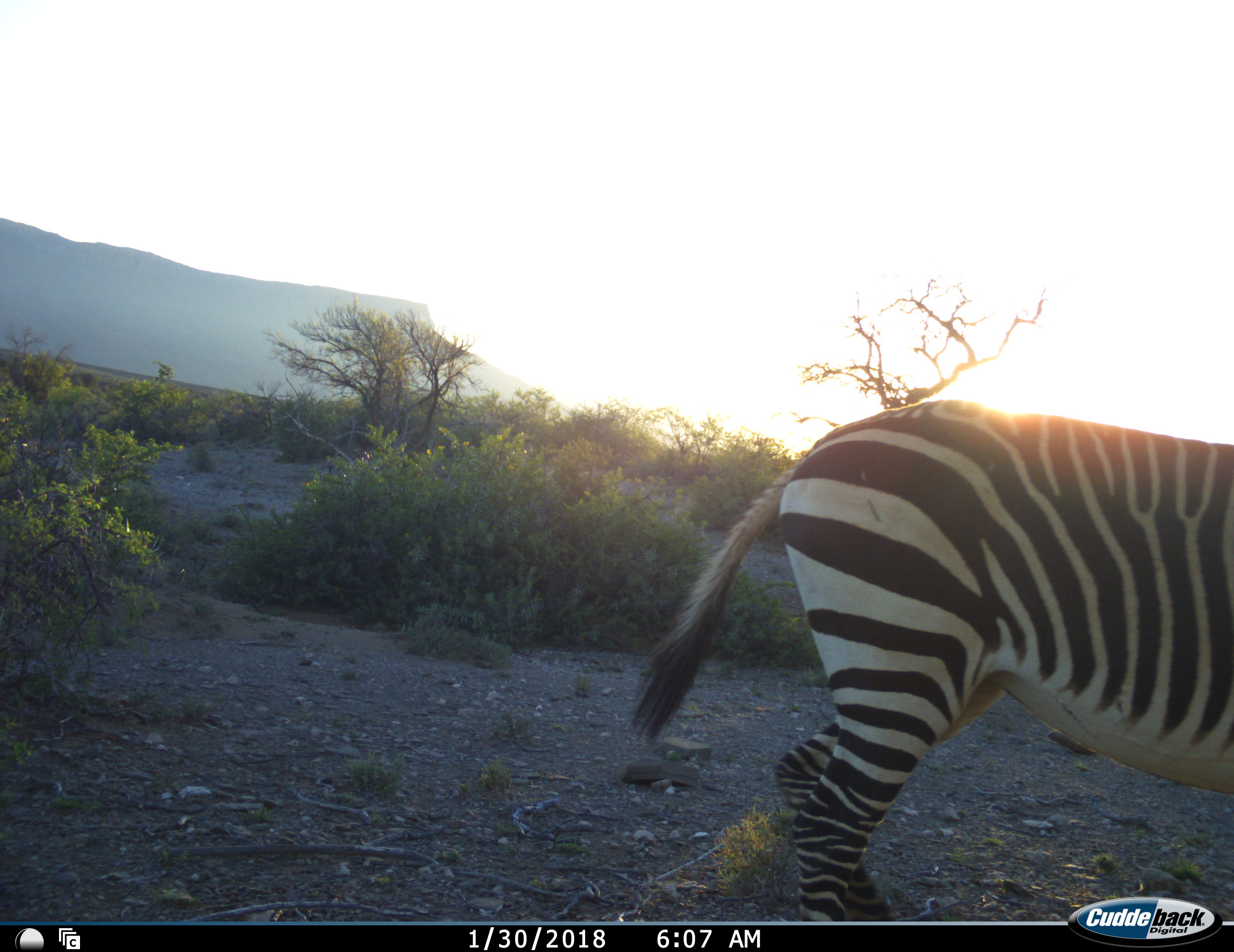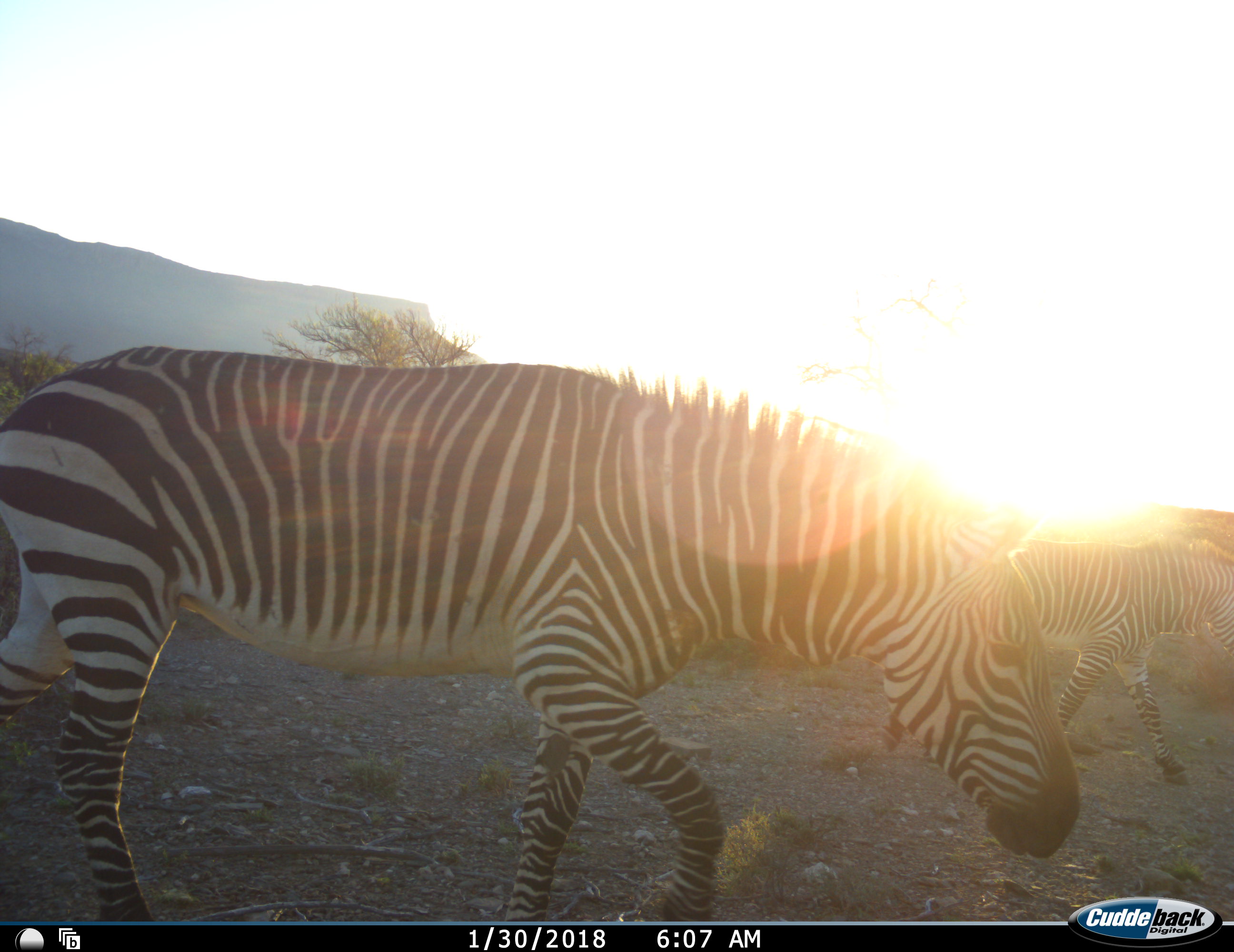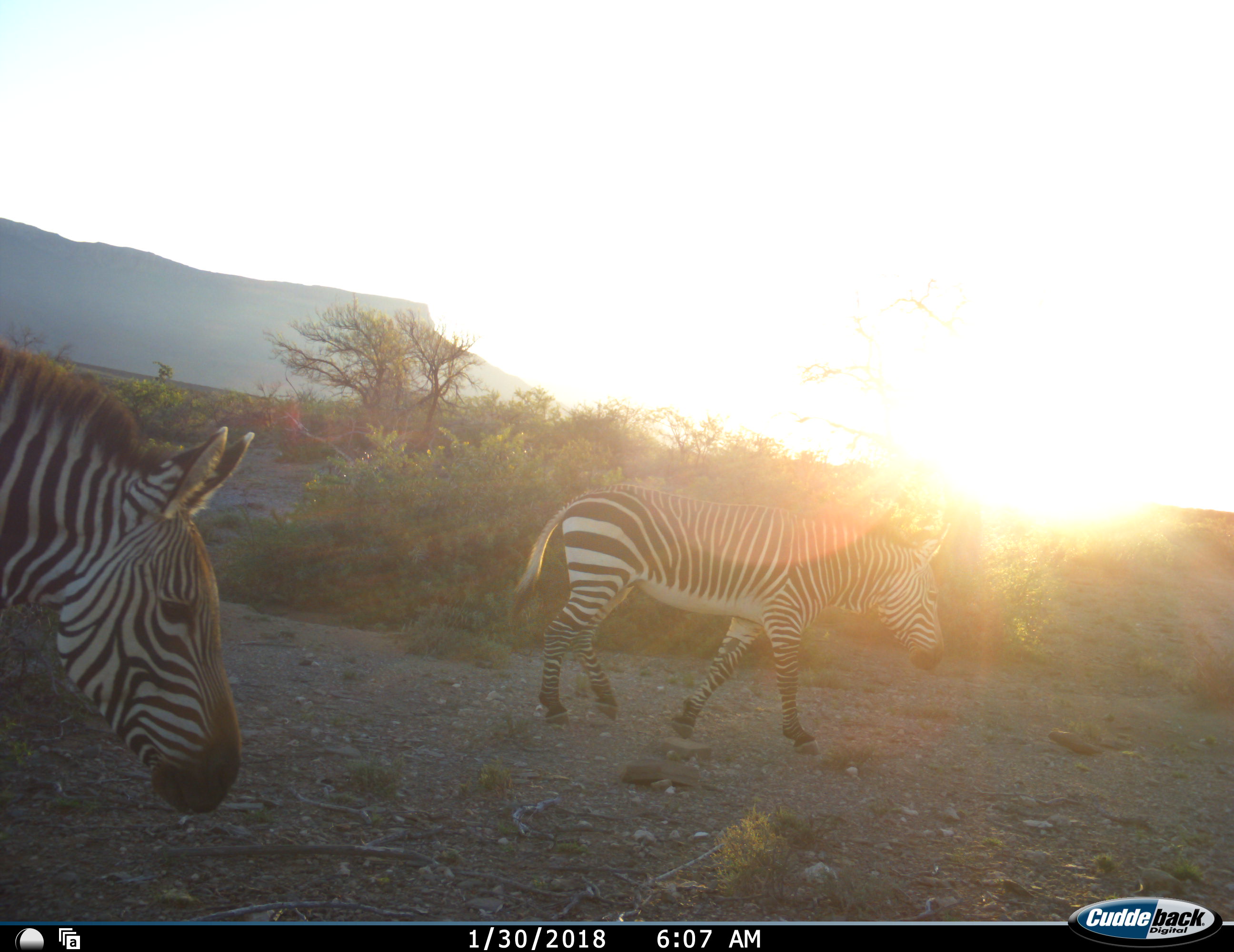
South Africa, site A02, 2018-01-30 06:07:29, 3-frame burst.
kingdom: Animalia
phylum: Chordata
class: Mammalia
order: Perissodactyla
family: Equidae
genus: Equus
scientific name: Equus zebra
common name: mountain zebra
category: zebramountain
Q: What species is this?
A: Zebramountain (mountain zebra) (Equus zebra).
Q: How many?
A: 2.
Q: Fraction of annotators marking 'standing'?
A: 12%.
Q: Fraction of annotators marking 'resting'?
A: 0%.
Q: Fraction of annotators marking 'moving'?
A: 88%.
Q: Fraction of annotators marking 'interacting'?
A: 0%.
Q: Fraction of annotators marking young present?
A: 0%.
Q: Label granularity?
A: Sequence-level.